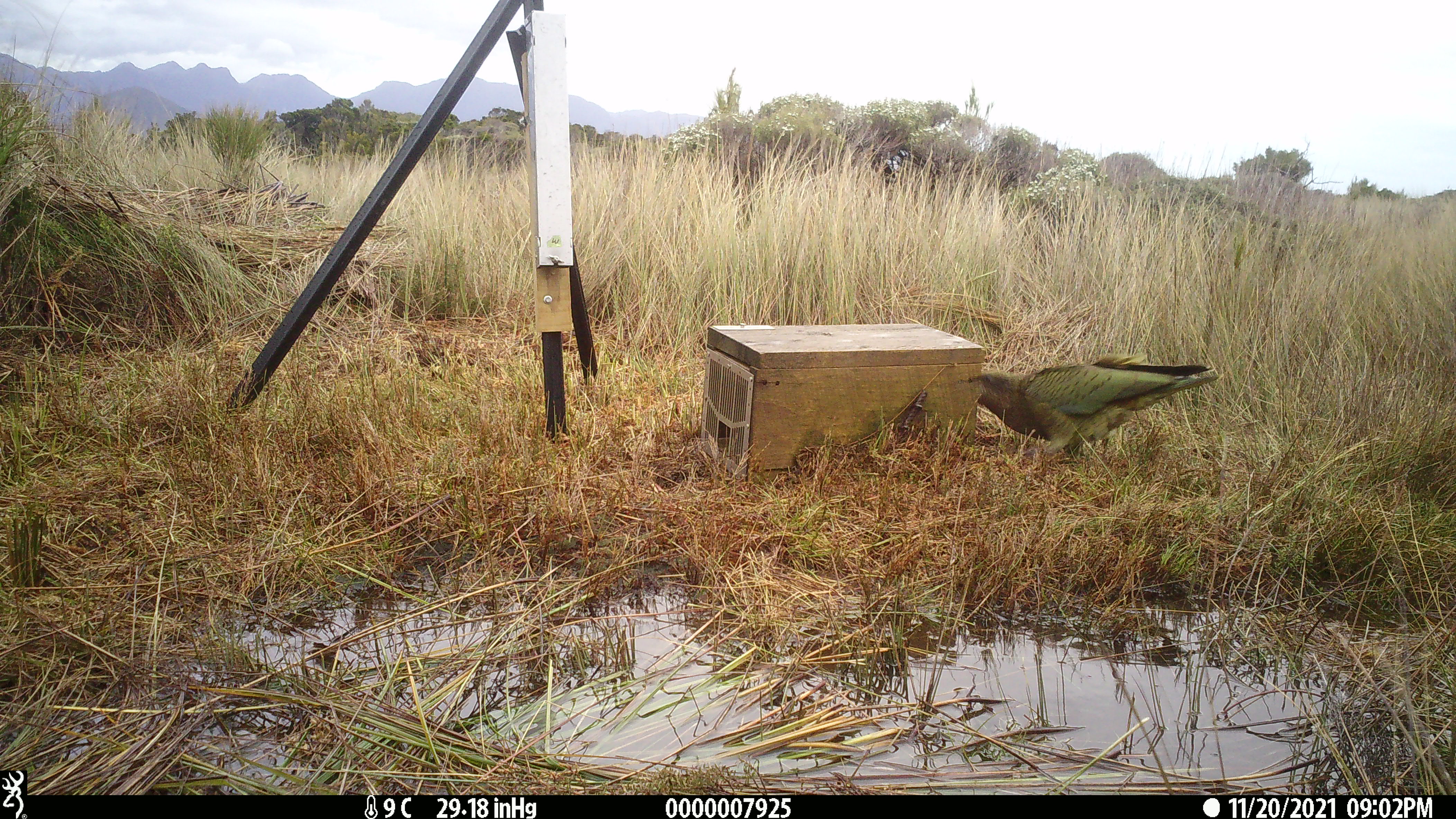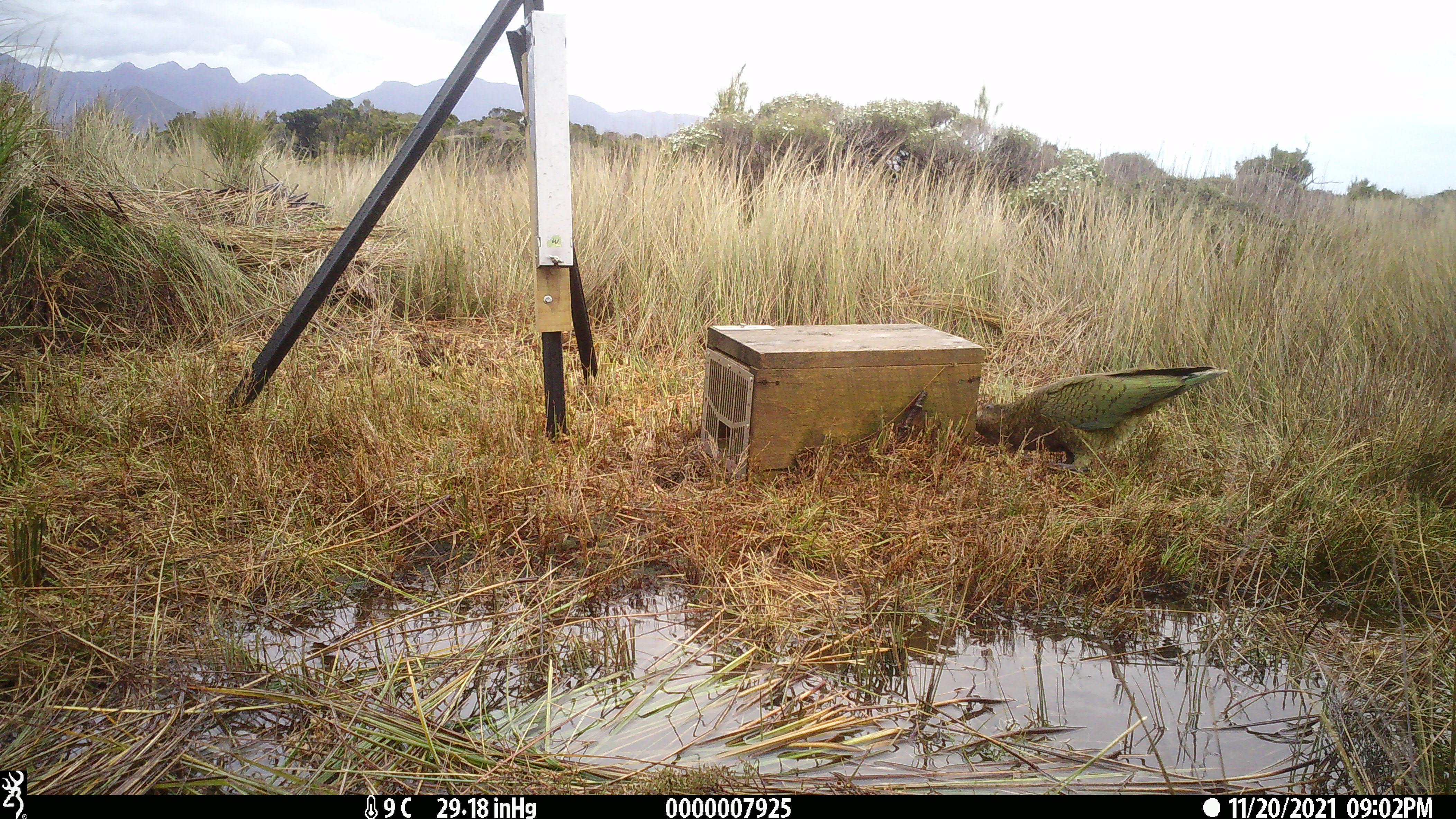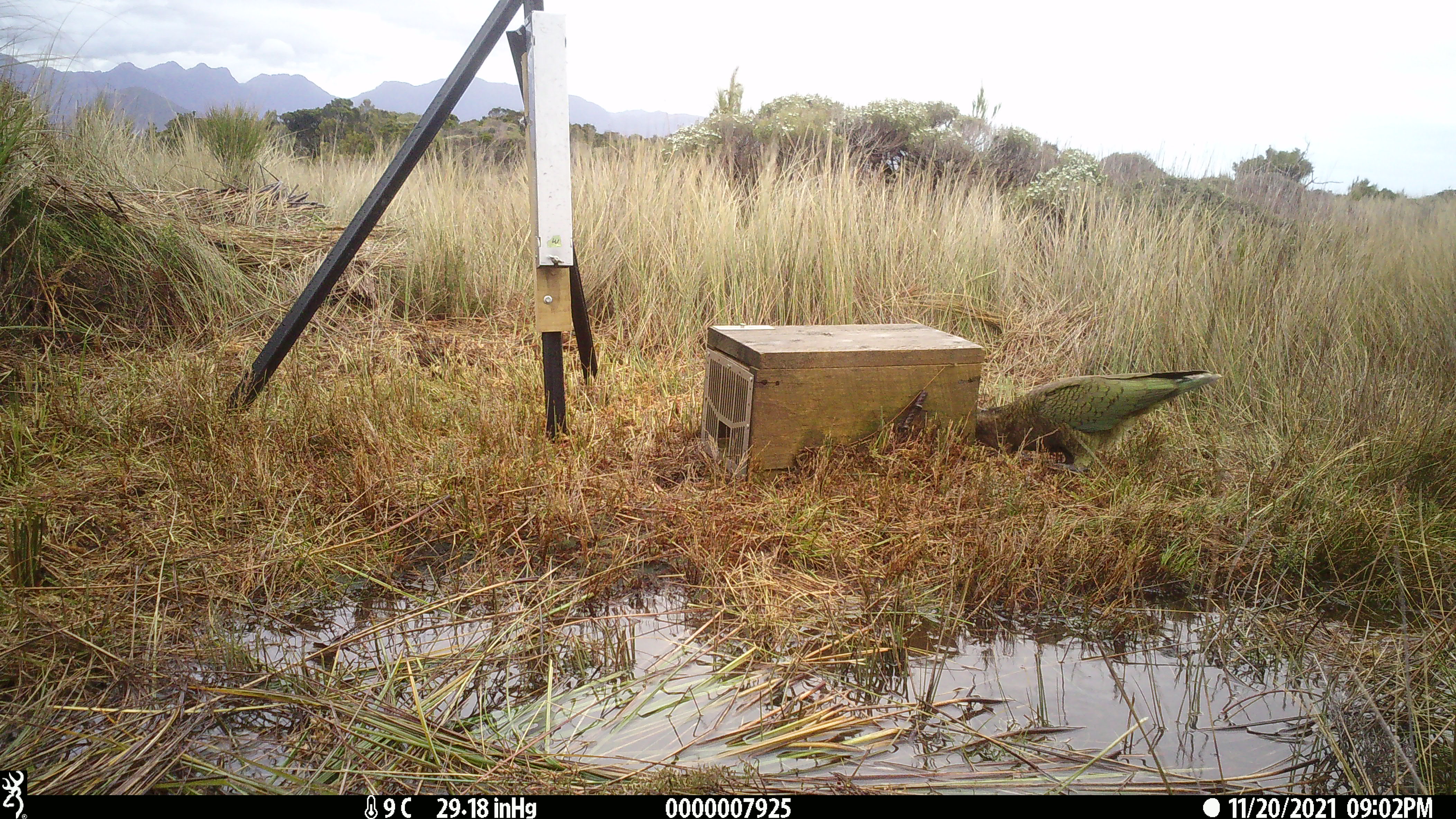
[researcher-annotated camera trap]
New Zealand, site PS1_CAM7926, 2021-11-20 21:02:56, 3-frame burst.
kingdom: Animalia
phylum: Chordata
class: Aves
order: Psittaciformes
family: Strigopidae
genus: Nestor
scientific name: Nestor notabilis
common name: kea